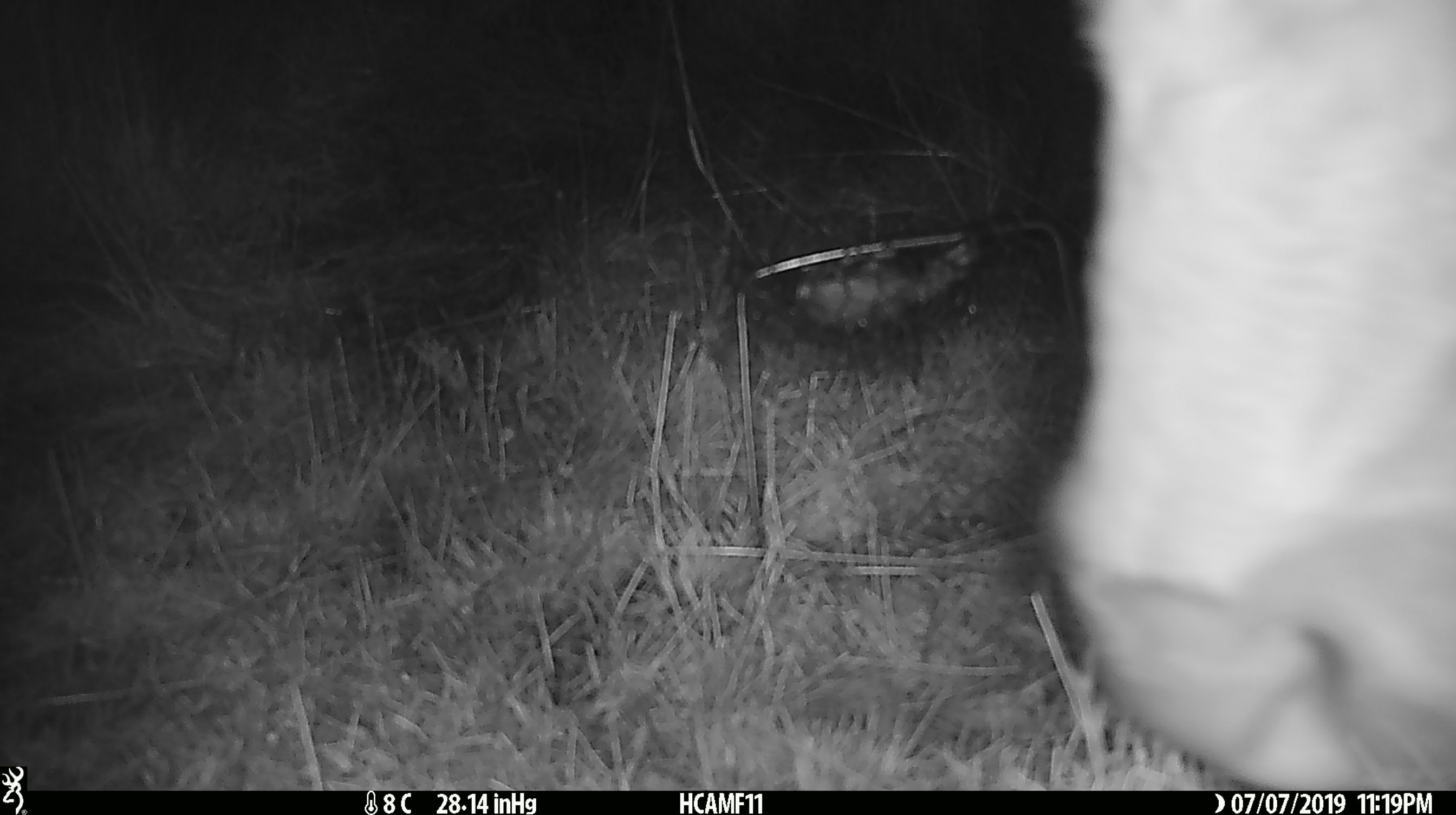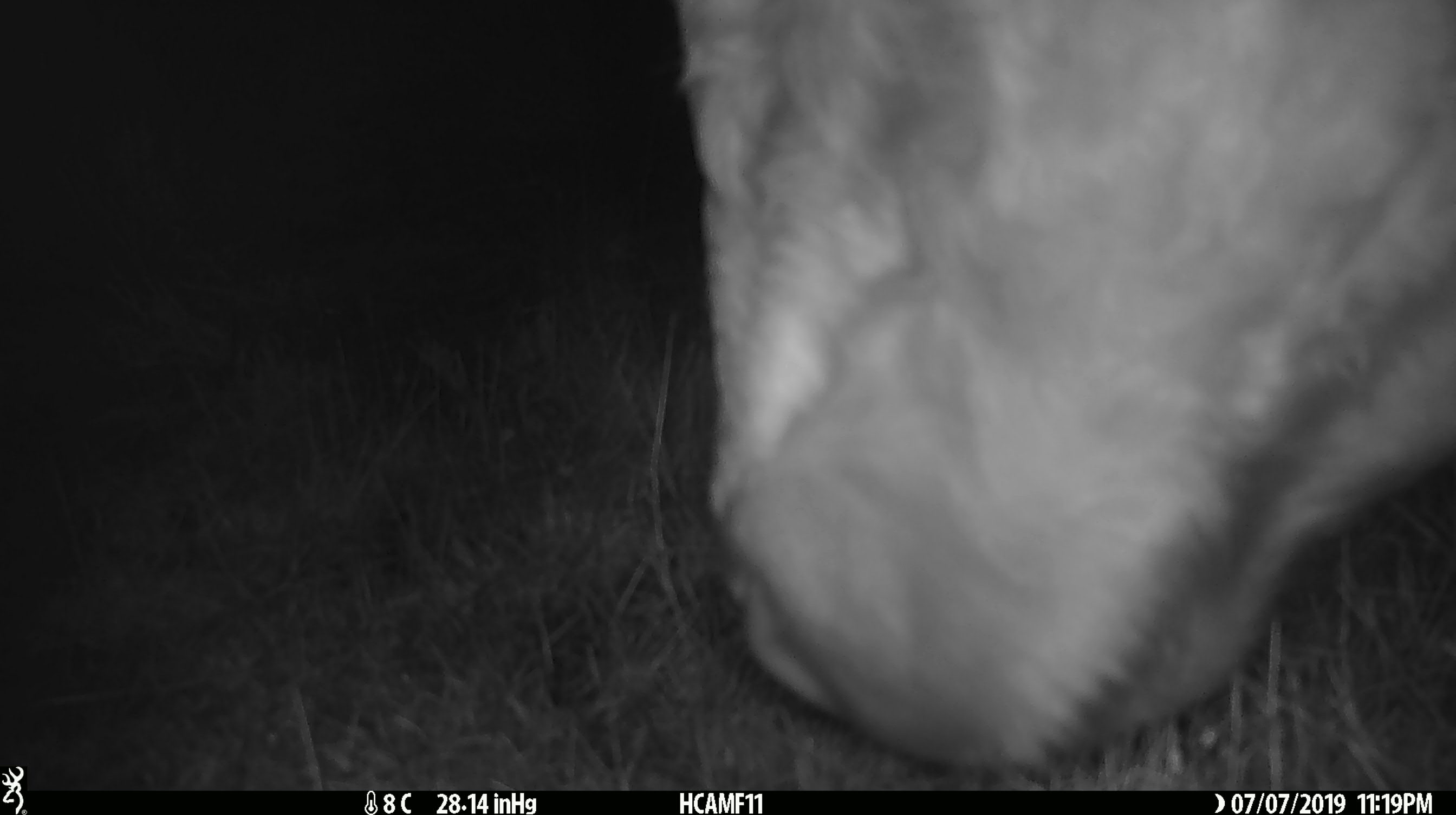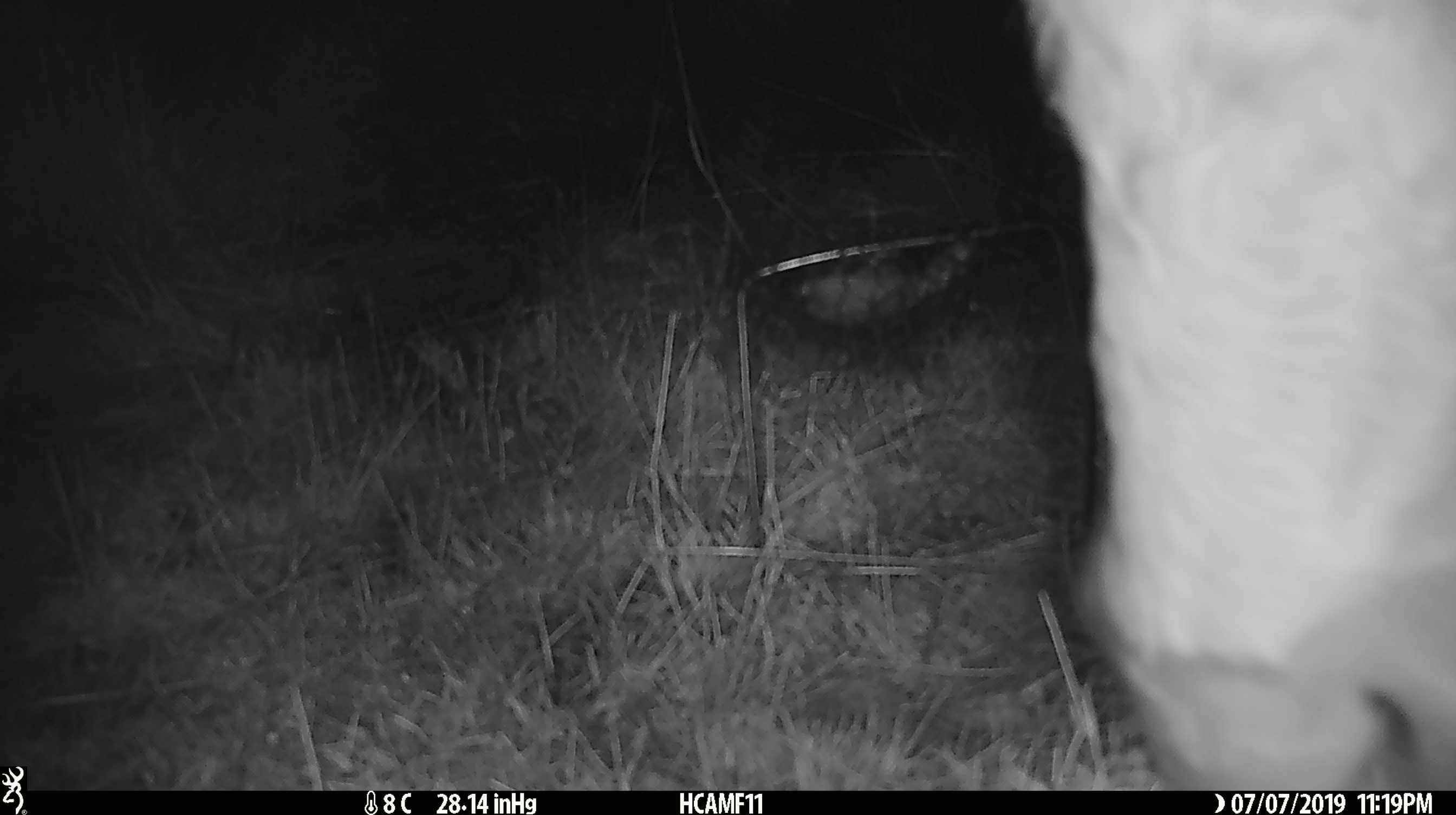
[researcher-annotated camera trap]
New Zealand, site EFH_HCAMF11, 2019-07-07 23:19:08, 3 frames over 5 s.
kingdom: Animalia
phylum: Chordata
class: Mammalia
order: Artiodactyla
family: Bovidae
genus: Bos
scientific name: Bos taurus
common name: domestic cow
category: cow